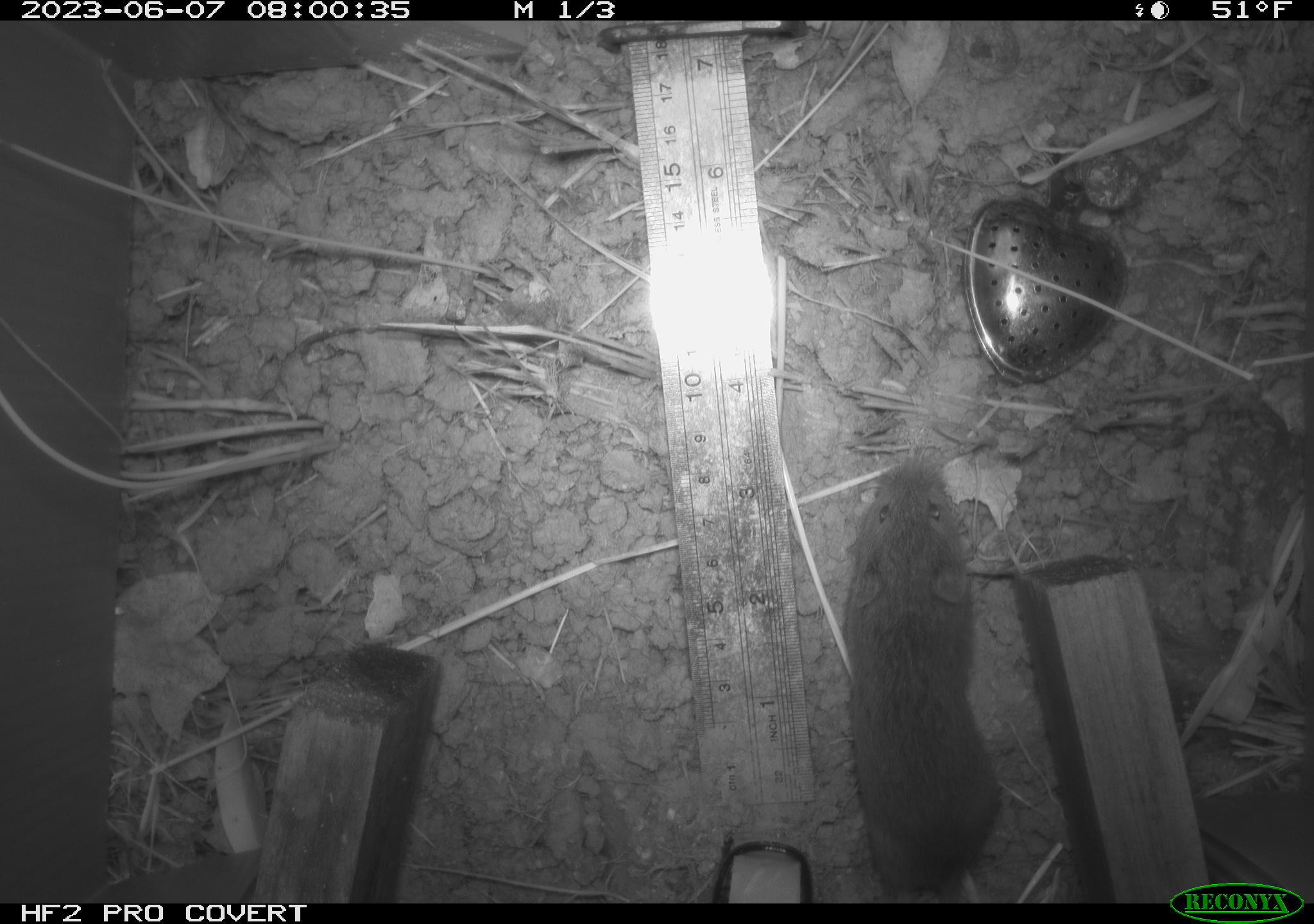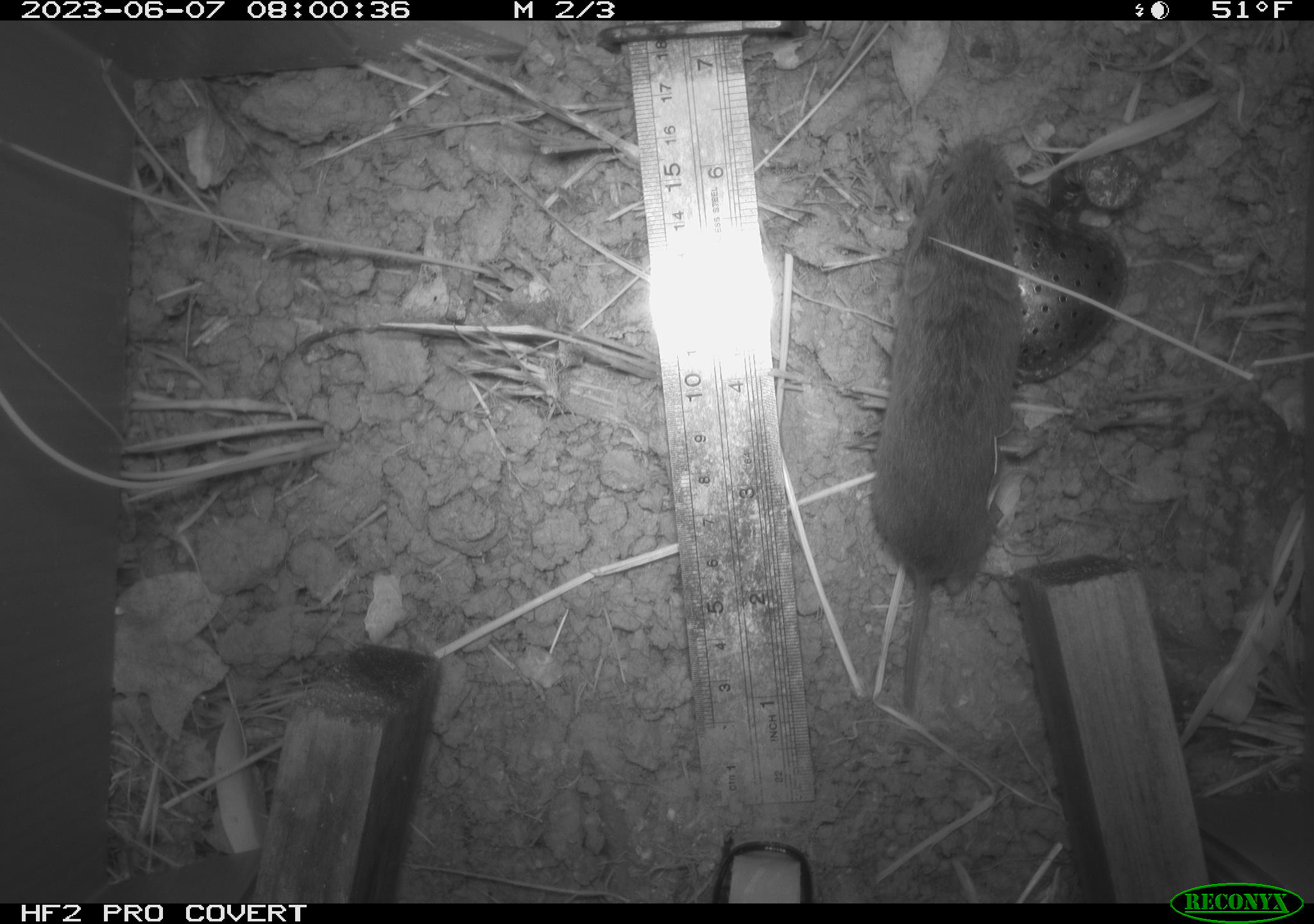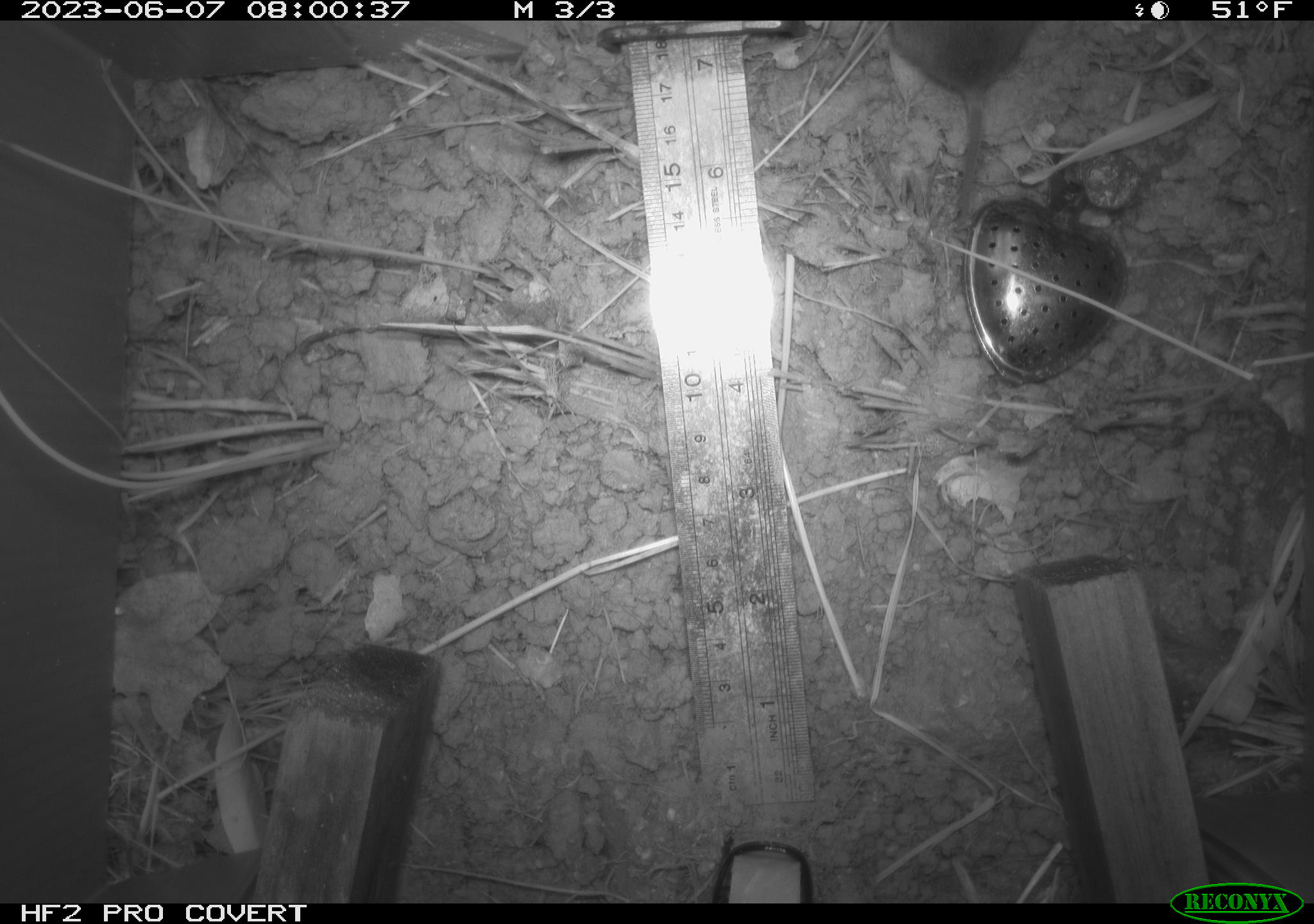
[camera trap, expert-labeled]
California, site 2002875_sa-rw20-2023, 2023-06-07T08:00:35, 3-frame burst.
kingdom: Animalia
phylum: Chordata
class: Mammalia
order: Rodentia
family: Cricetidae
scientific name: Arvicolinae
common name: voles, lemmings, and muskrats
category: arvicolinae subfamily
Arvicolinae subfamily (voles, lemmings, and muskrats) (Arvicolinae).